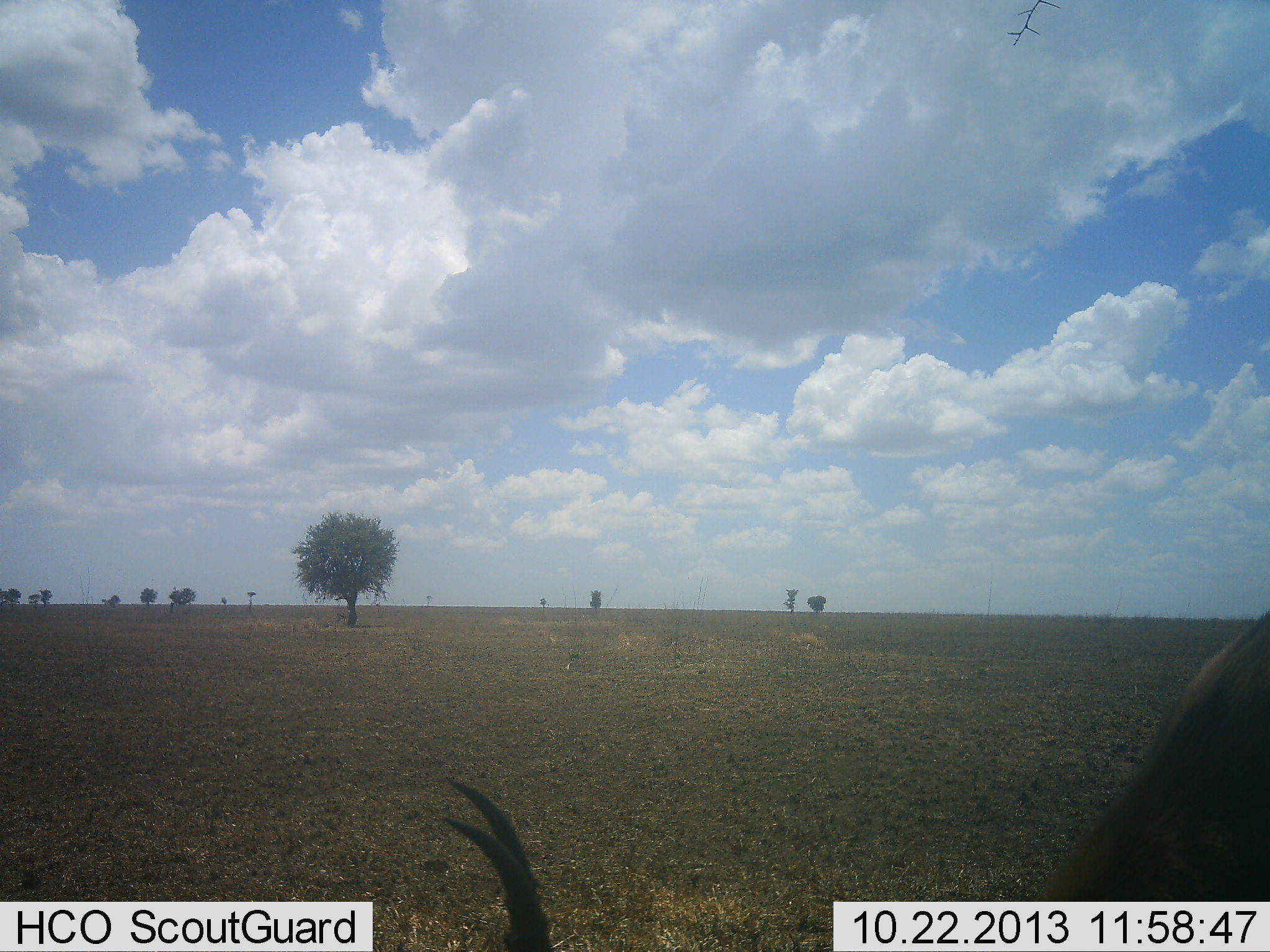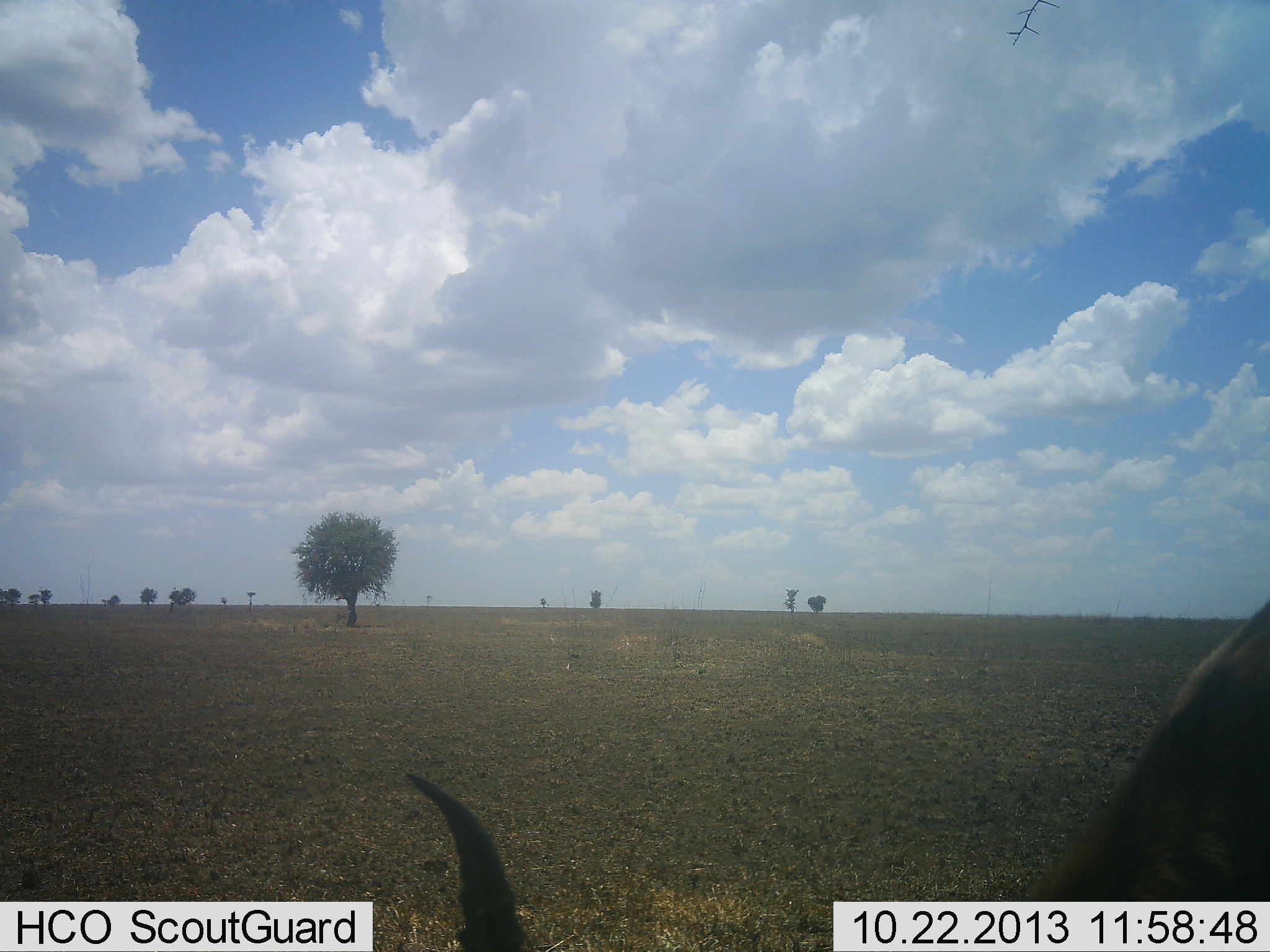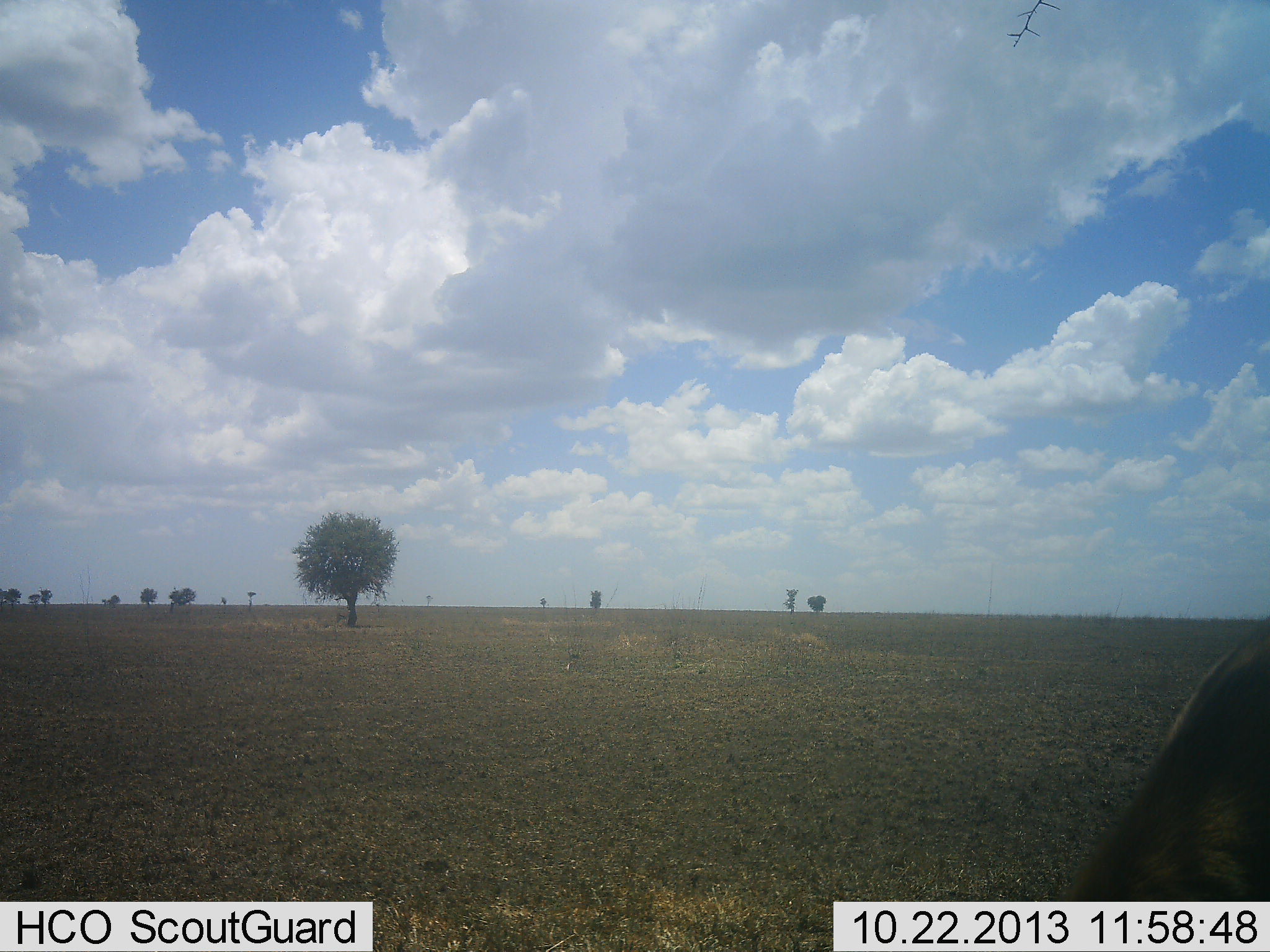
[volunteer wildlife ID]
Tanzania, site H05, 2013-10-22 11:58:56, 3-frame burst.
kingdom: Animalia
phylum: Chordata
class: Mammalia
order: Artiodactyla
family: Bovidae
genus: Eudorcas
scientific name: Eudorcas thomsonii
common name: thomson's gazelle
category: gazellethomsons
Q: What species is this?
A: Gazellethomsons (thomson's gazelle) (Eudorcas thomsonii).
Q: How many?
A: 1.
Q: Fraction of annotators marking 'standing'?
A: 12%.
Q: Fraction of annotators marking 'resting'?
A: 0%.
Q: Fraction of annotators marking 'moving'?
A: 12%.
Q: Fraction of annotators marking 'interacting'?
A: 0%.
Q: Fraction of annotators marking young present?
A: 0%.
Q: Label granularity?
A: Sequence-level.